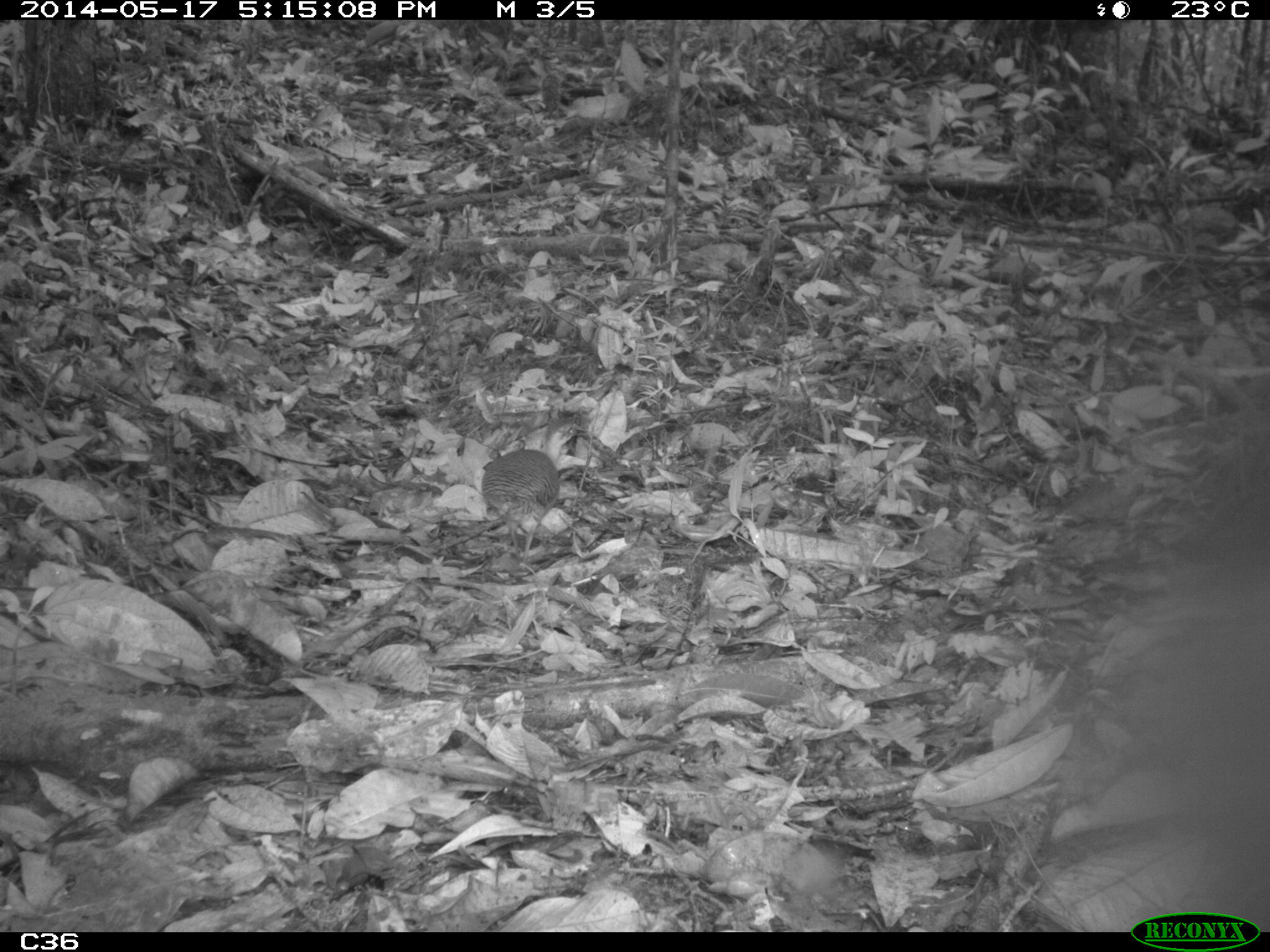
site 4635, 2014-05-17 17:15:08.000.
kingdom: Animalia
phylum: Chordata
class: Aves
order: Tinamiformes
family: Tinamidae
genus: Crypturellus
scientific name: Crypturellus variegatus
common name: variegated tinamou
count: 1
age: adult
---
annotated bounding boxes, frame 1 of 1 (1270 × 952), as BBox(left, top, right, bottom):
crypturellus variegatus: BBox(481, 448, 560, 573)